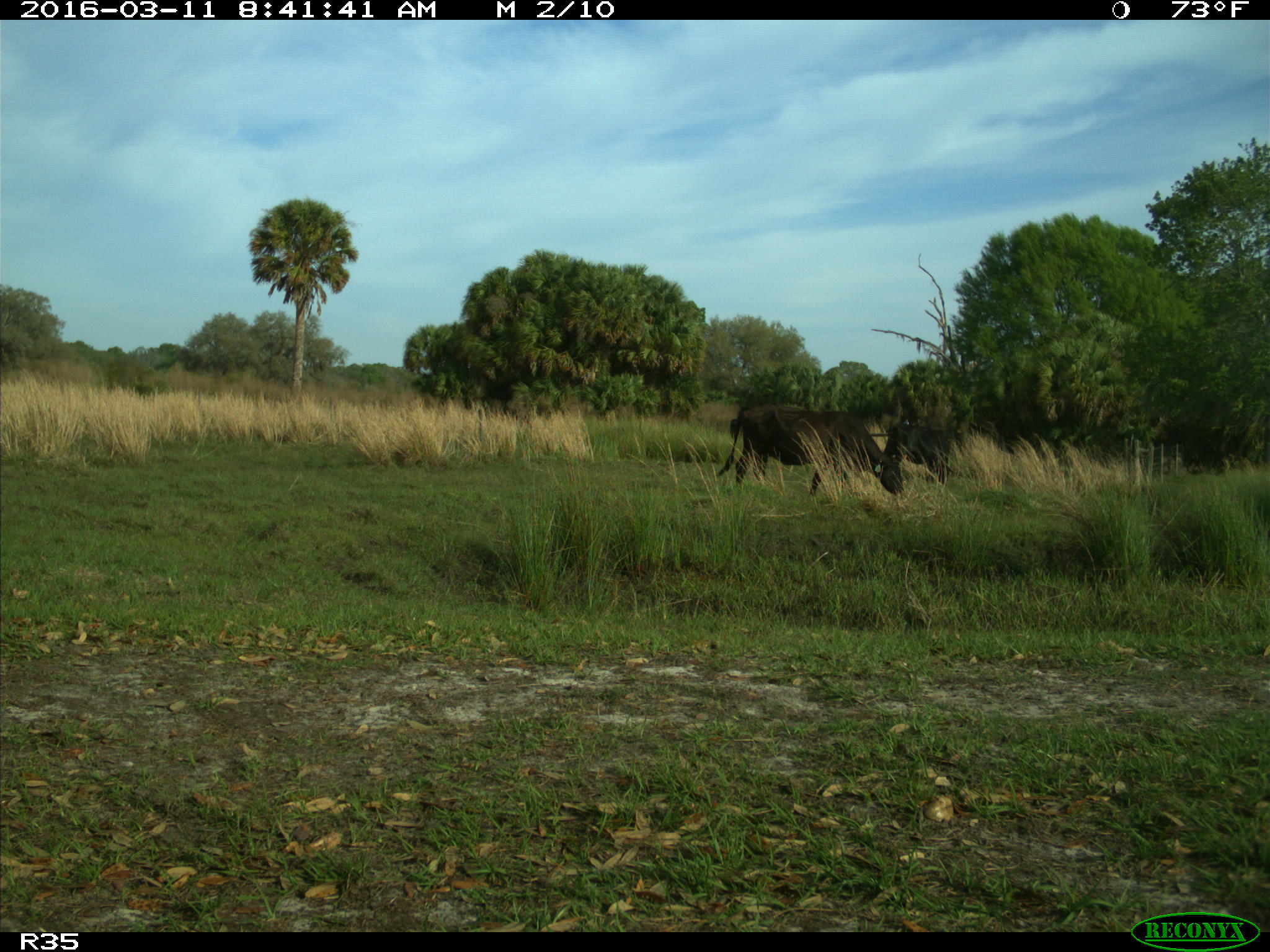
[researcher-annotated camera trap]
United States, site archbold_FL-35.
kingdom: Animalia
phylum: Chordata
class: Mammalia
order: Artiodactyla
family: Bovidae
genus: Bos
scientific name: Bos taurus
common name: domestic cow